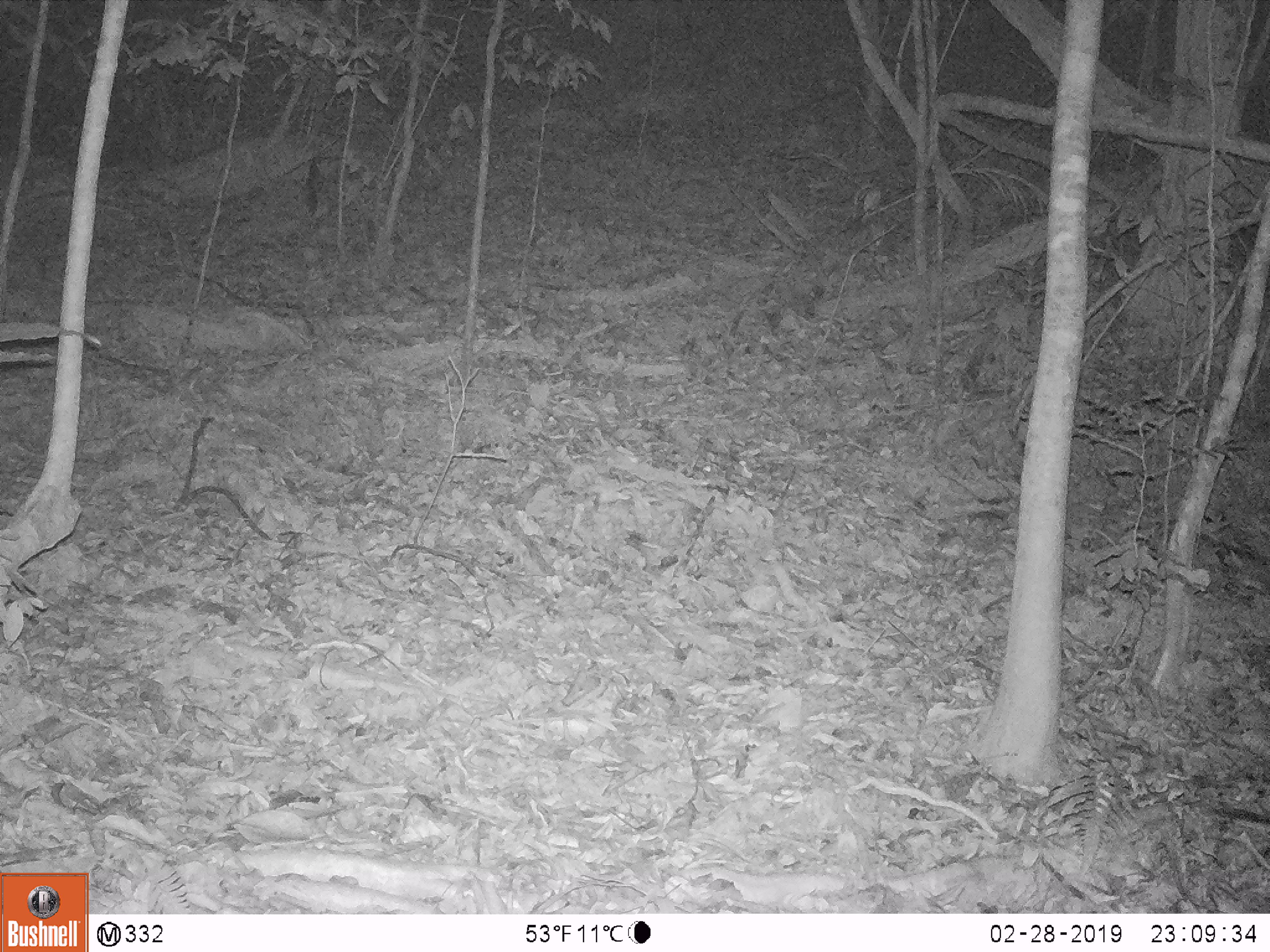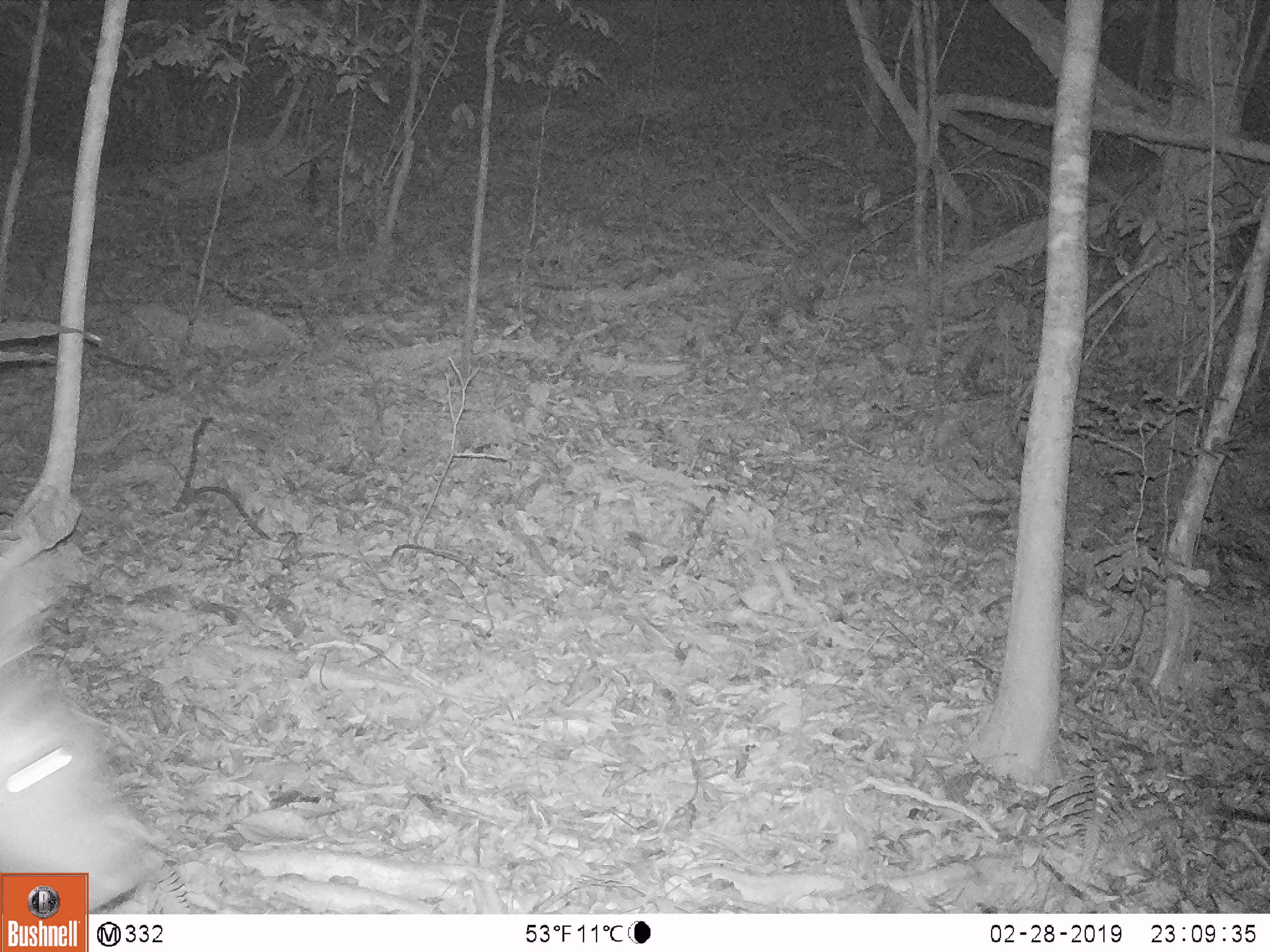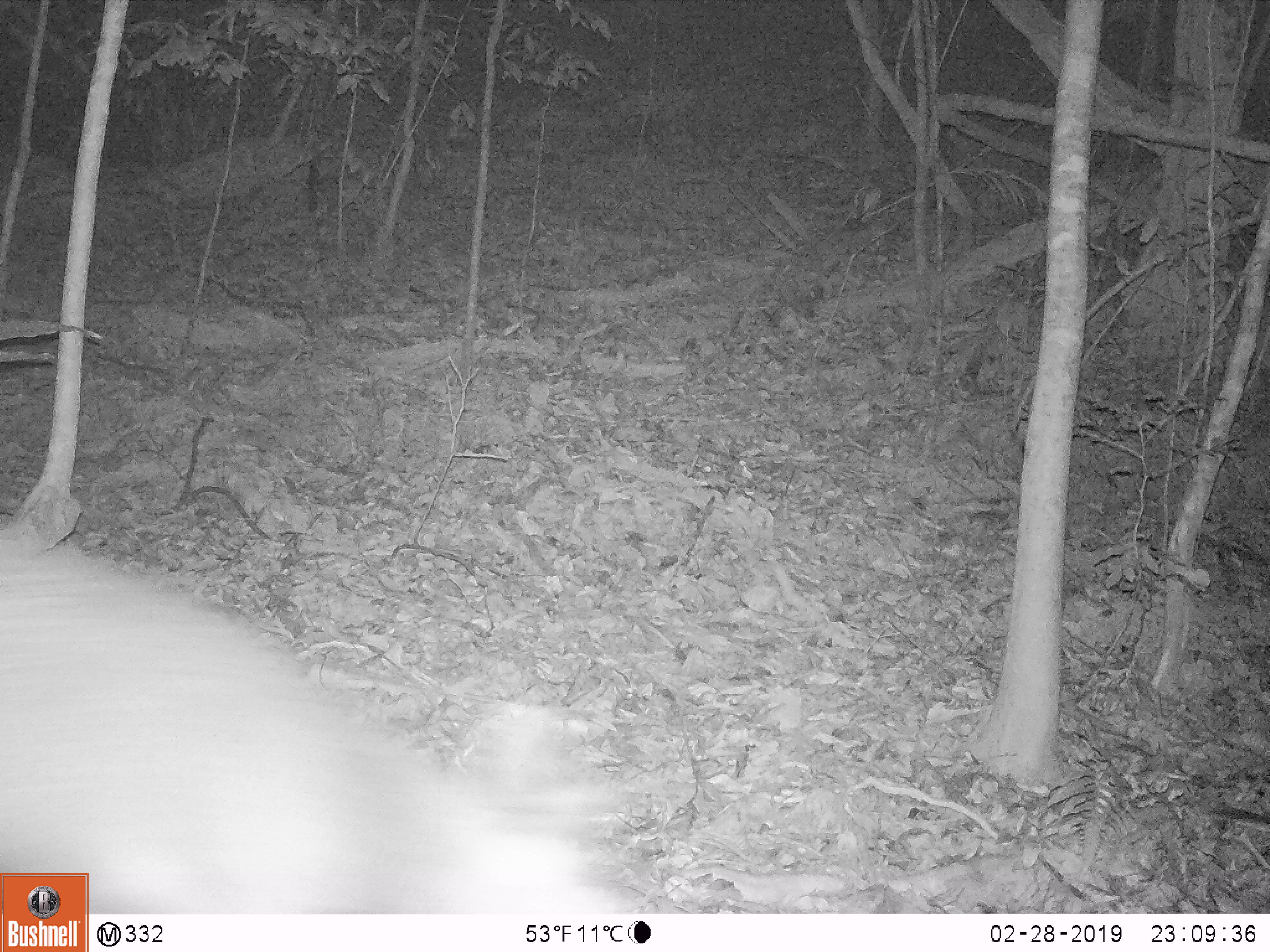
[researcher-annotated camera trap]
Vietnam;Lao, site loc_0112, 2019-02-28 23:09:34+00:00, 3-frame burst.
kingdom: Animalia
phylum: Chordata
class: Mammalia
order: Artiodactyla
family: Cervidae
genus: Rusa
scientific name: Rusa unicolor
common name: sambar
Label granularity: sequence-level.